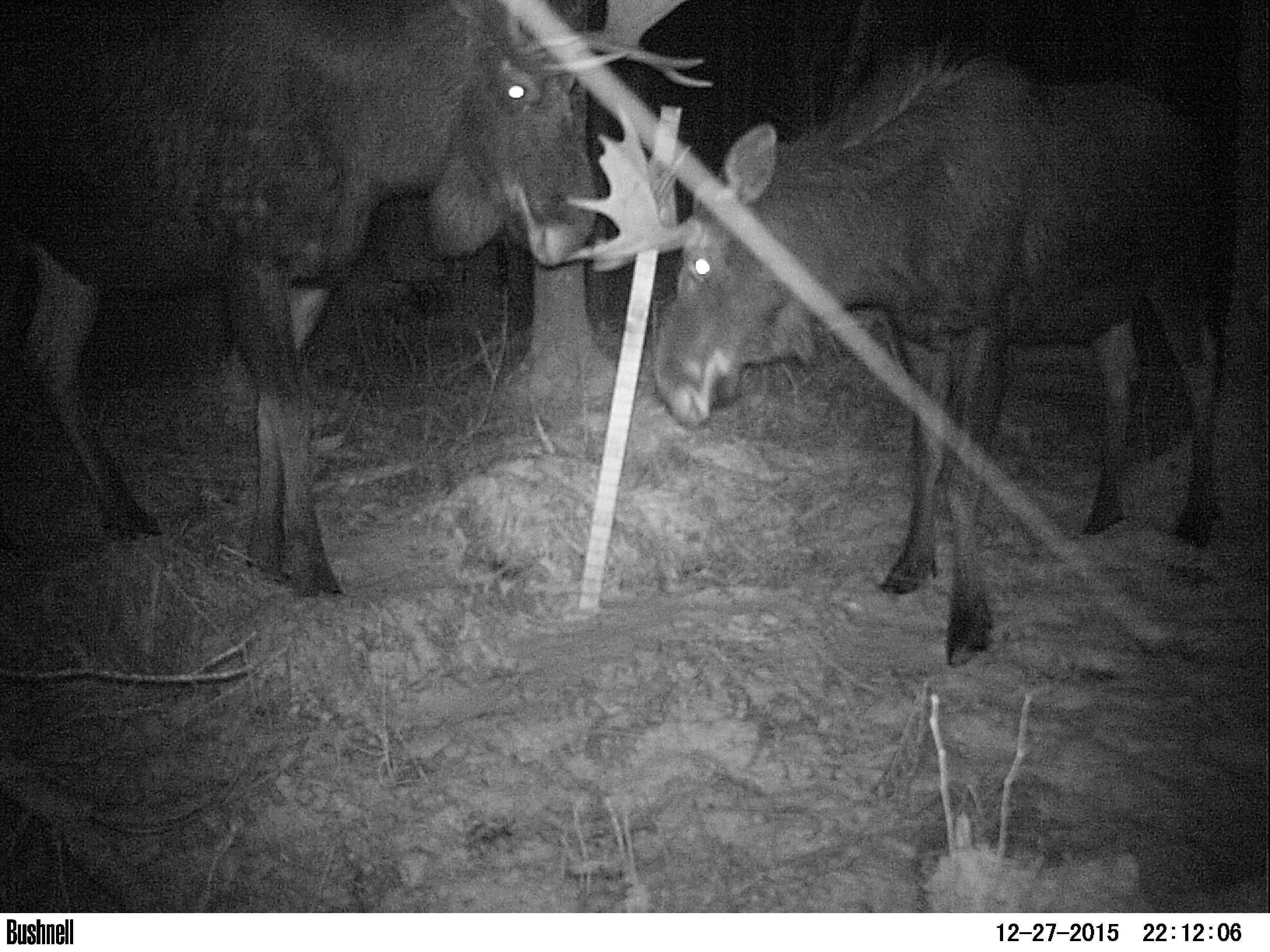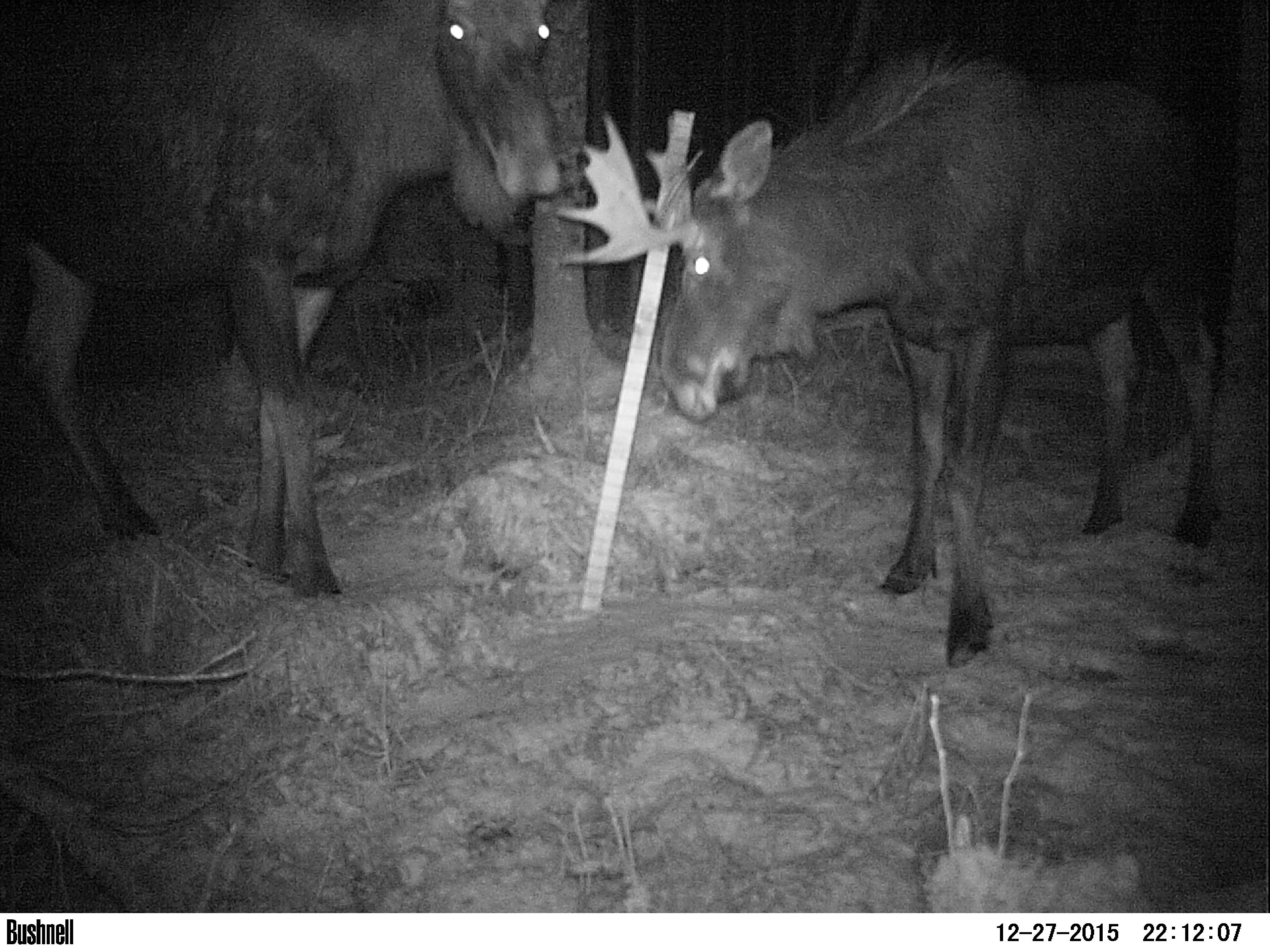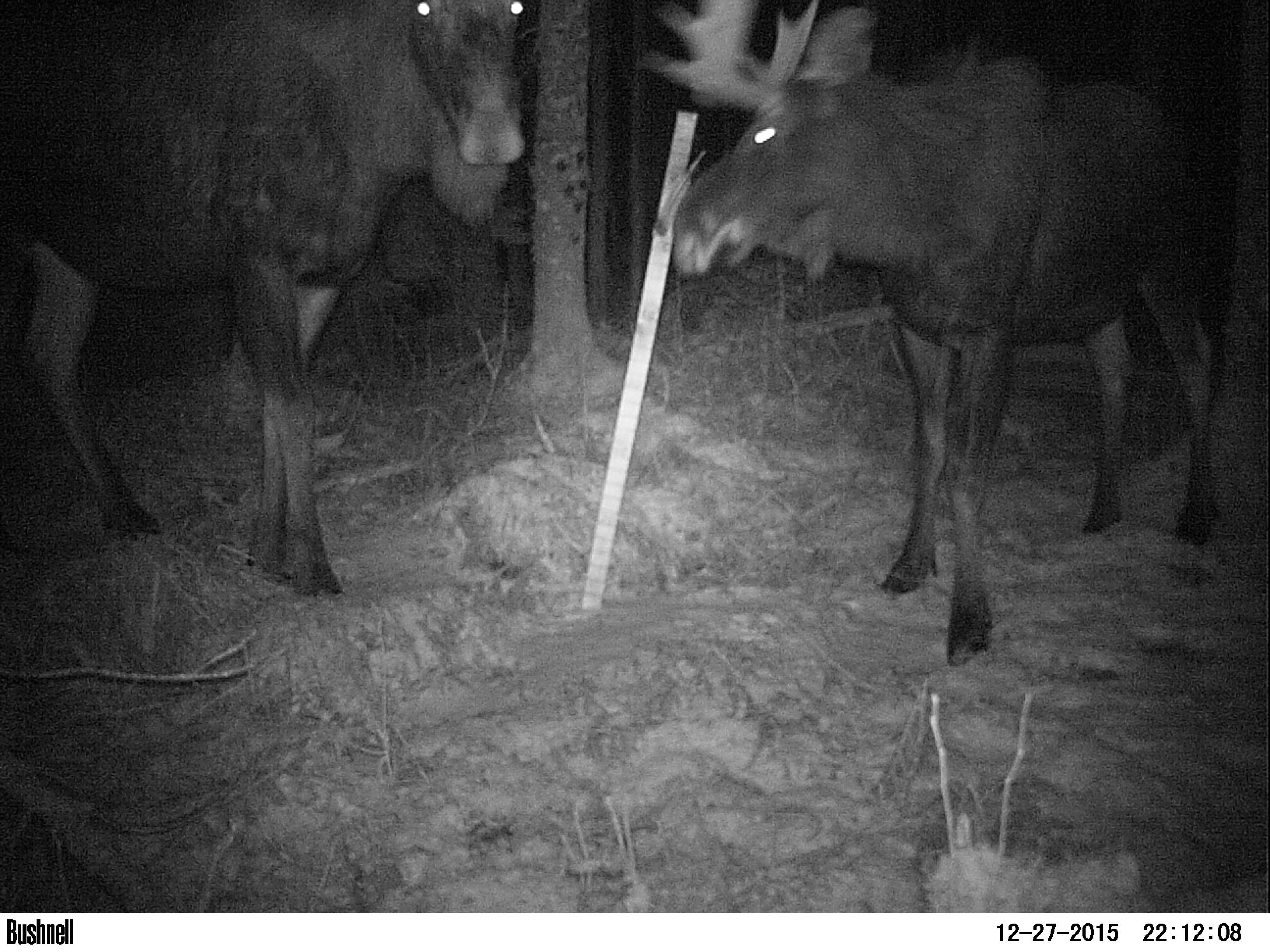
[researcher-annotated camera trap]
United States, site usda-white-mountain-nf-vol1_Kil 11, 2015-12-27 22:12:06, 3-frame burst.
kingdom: Animalia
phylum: Chordata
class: Mammalia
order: Artiodactyla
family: Cervidae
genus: Alces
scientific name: Alces alces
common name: moose